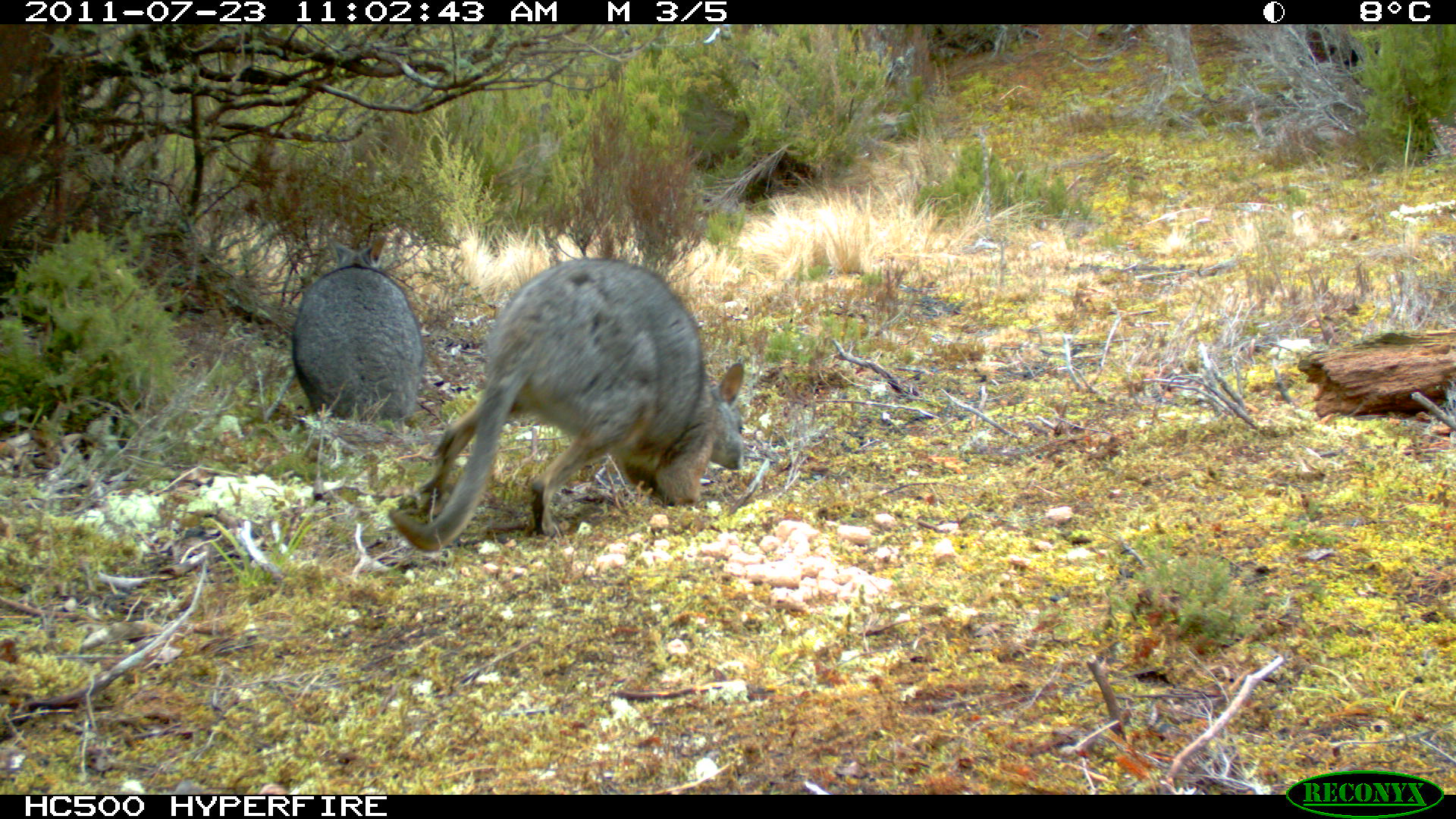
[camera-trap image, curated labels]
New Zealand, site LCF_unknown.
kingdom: Animalia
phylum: Chordata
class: Mammalia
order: Diprotodontia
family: Macropodidae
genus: Notamacropus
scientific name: Notamacropus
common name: wallaby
Wallaby (Notamacropus).